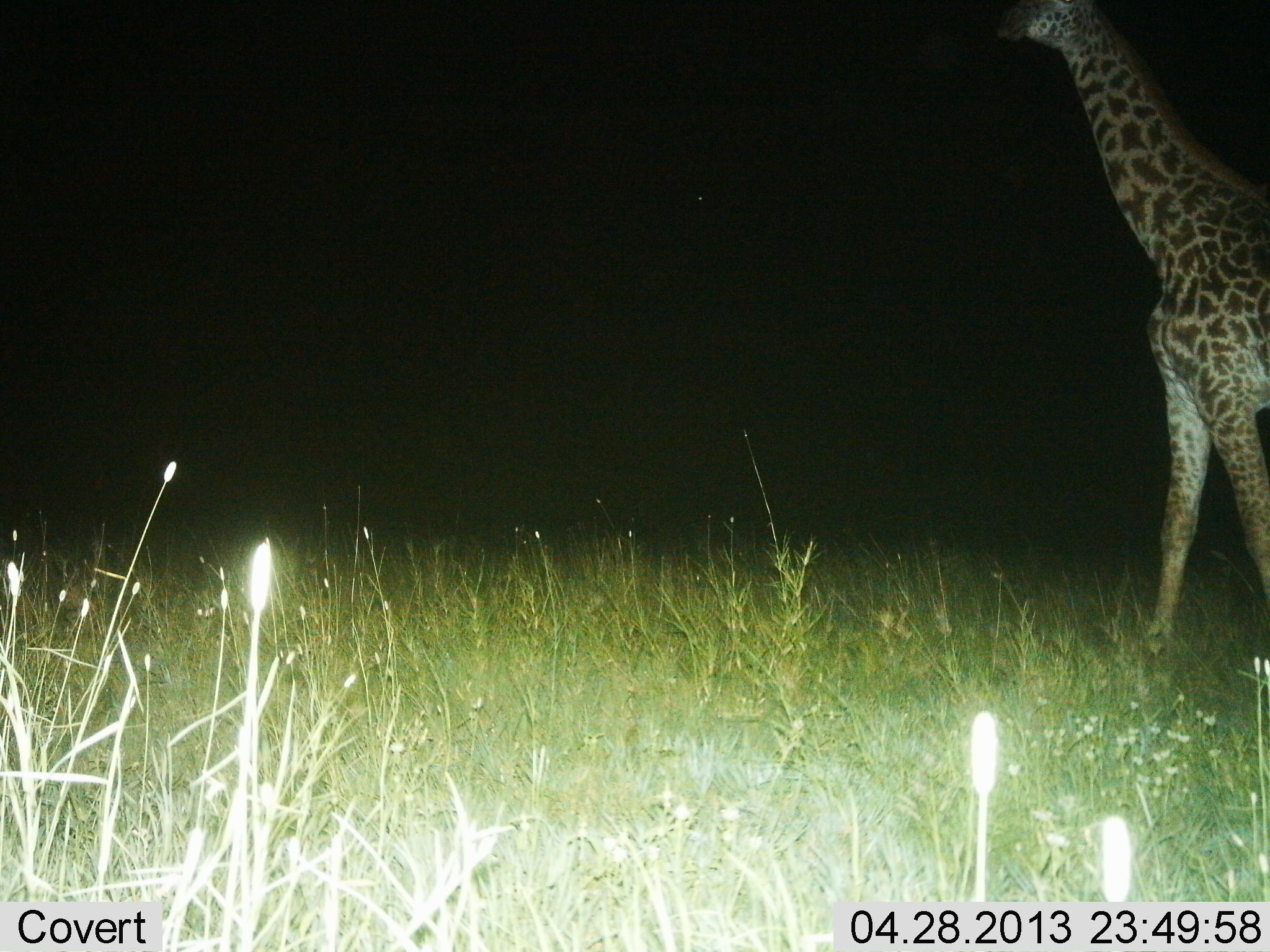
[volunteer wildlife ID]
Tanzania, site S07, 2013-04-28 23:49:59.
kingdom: Animalia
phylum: Chordata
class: Mammalia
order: Artiodactyla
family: Giraffidae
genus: Giraffa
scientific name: Giraffa camelopardalis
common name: giraffe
Giraffe (Giraffa camelopardalis), count 1. Behavior (volunteer vote fractions): standing 60%, resting 0%, moving 40%, interacting 0%. Young present (vote fraction): 0%. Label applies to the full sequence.